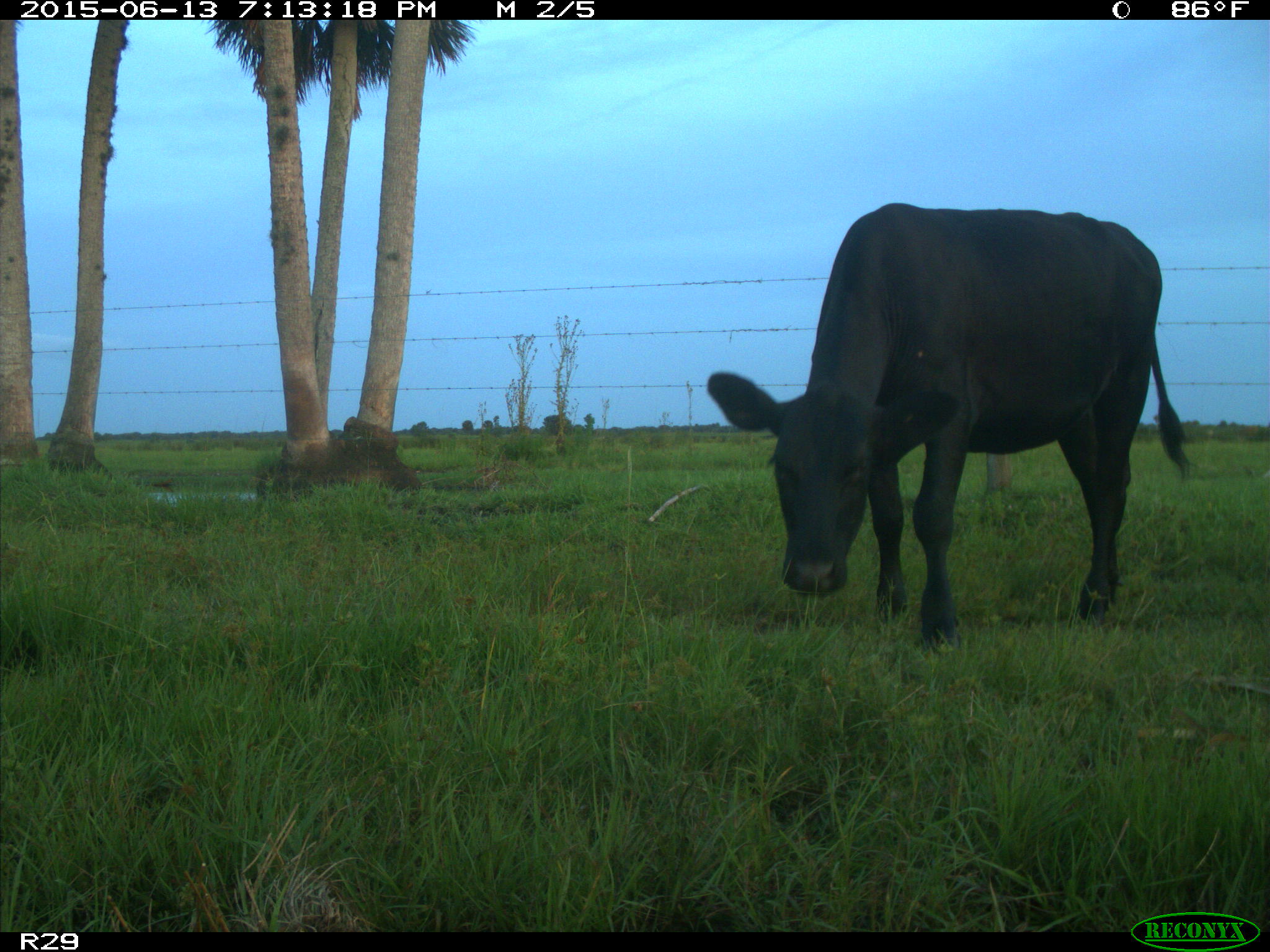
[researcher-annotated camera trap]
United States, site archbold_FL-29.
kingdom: Animalia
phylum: Chordata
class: Mammalia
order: Artiodactyla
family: Bovidae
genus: Bos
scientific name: Bos taurus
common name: domestic cow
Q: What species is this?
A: Bos taurus (domestic cow).